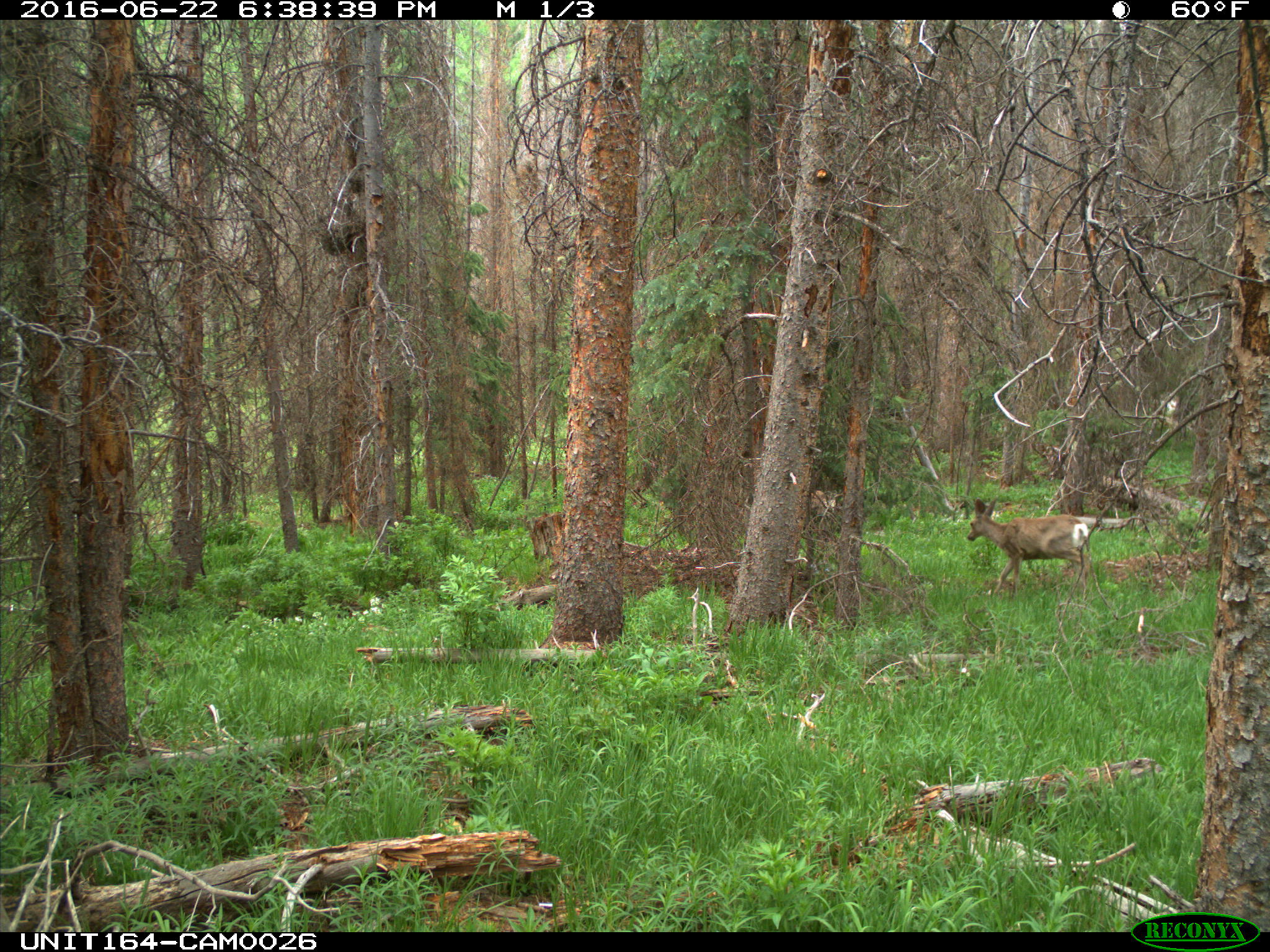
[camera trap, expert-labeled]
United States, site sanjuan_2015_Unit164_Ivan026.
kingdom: Animalia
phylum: Chordata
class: Mammalia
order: Artiodactyla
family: Cervidae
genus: Odocoileus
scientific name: Odocoileus hemionus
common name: mule deer